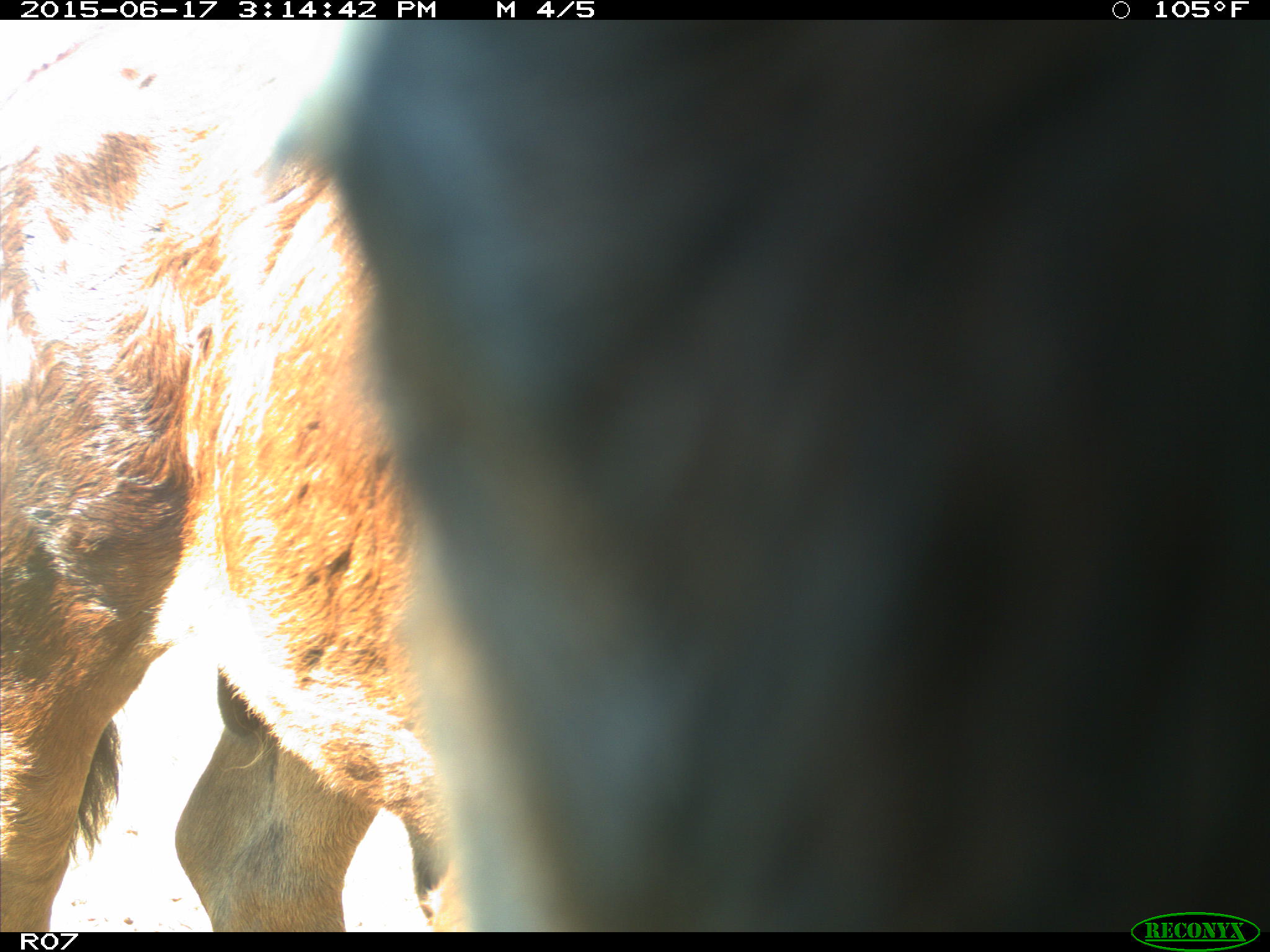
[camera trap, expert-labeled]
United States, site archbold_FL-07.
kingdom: Animalia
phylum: Chordata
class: Mammalia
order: Artiodactyla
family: Bovidae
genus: Bos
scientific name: Bos taurus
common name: domestic cow